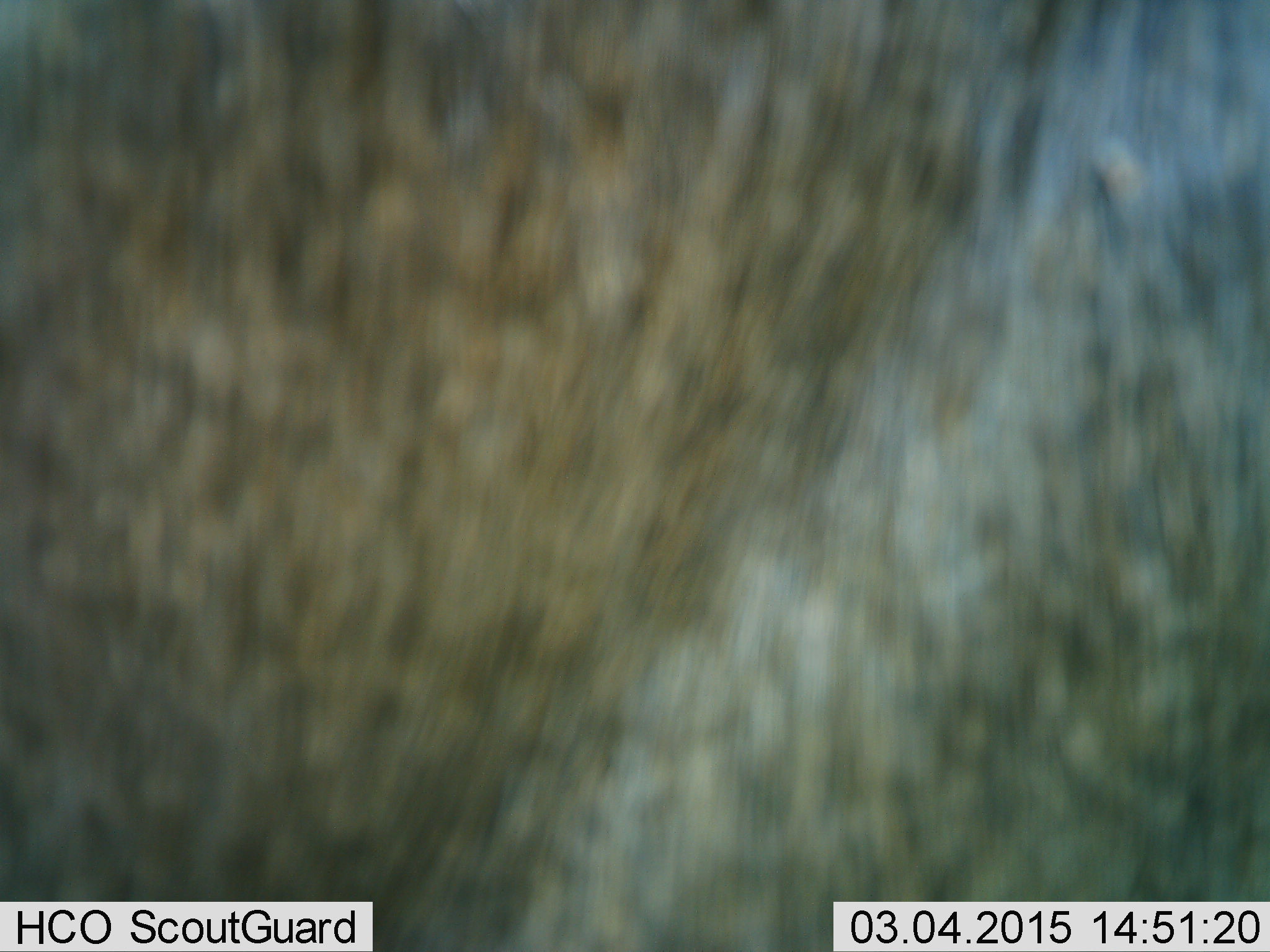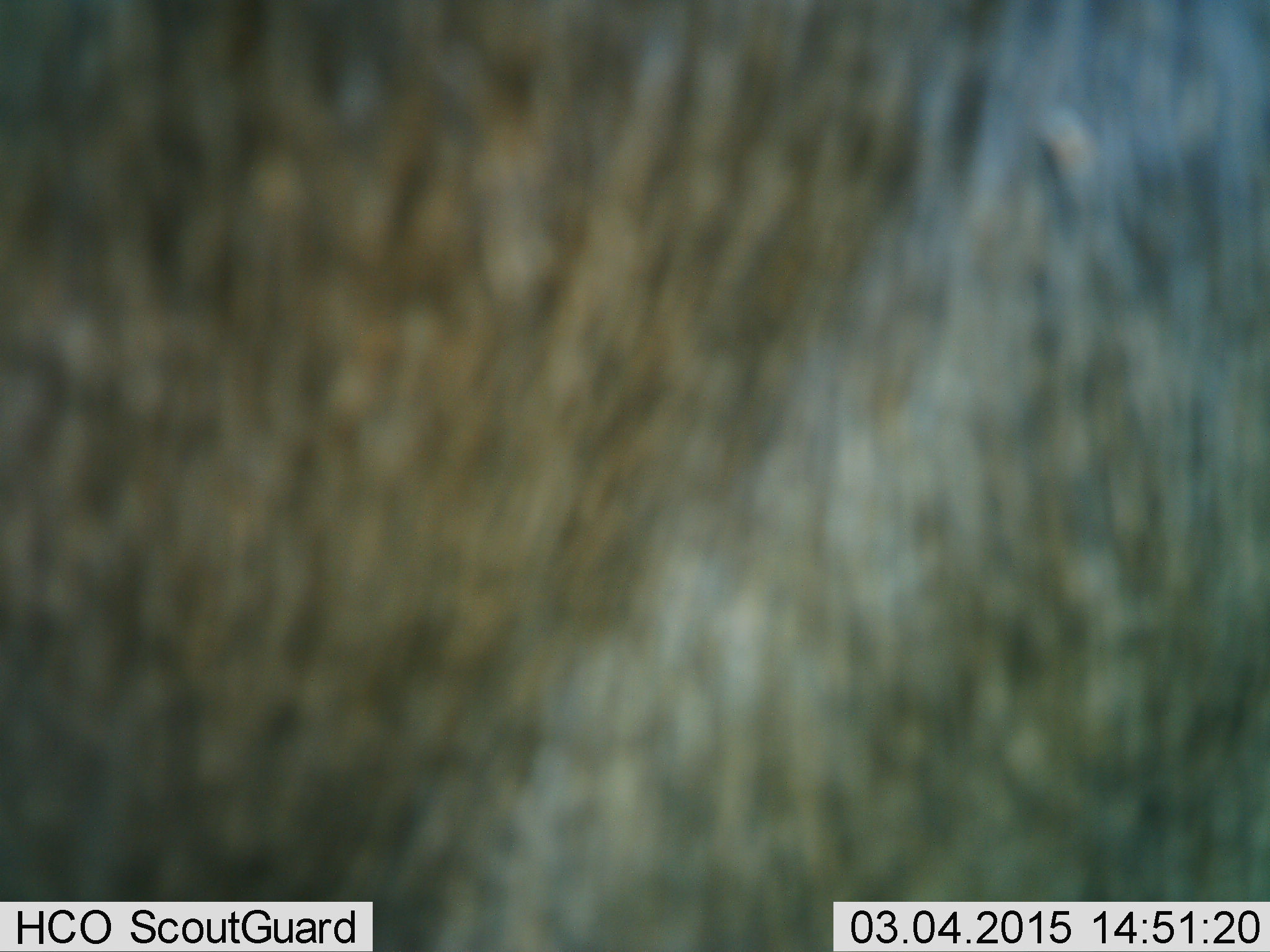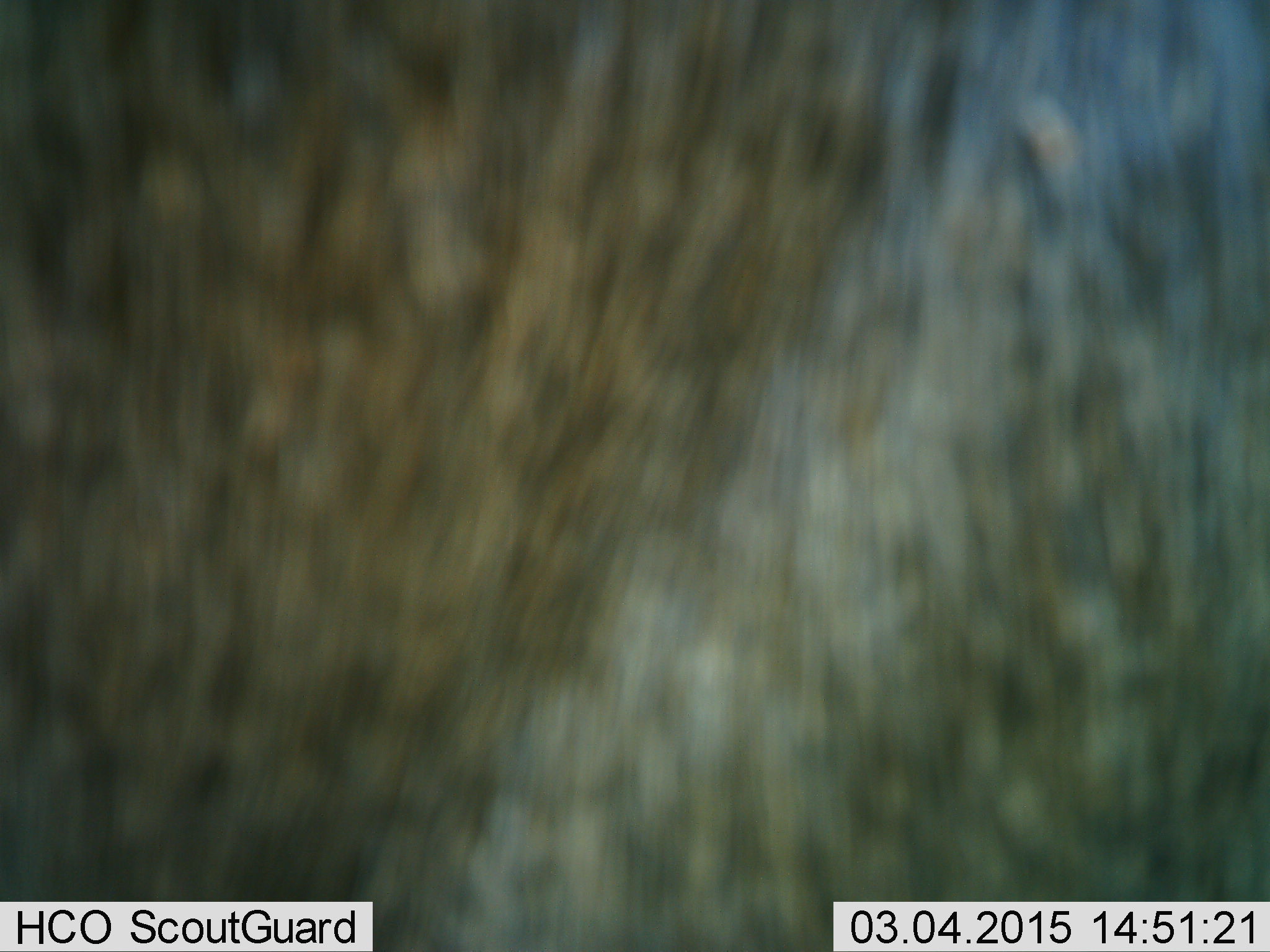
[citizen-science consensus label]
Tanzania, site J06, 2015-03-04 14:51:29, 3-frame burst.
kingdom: Animalia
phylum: Chordata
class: Mammalia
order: Artiodactyla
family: Bovidae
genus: Connochaetes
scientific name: Connochaetes taurinus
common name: blue wildebeest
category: wildebeest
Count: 1.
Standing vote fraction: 90%.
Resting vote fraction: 0%.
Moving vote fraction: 10%.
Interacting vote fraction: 0%.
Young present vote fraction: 0%.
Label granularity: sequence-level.